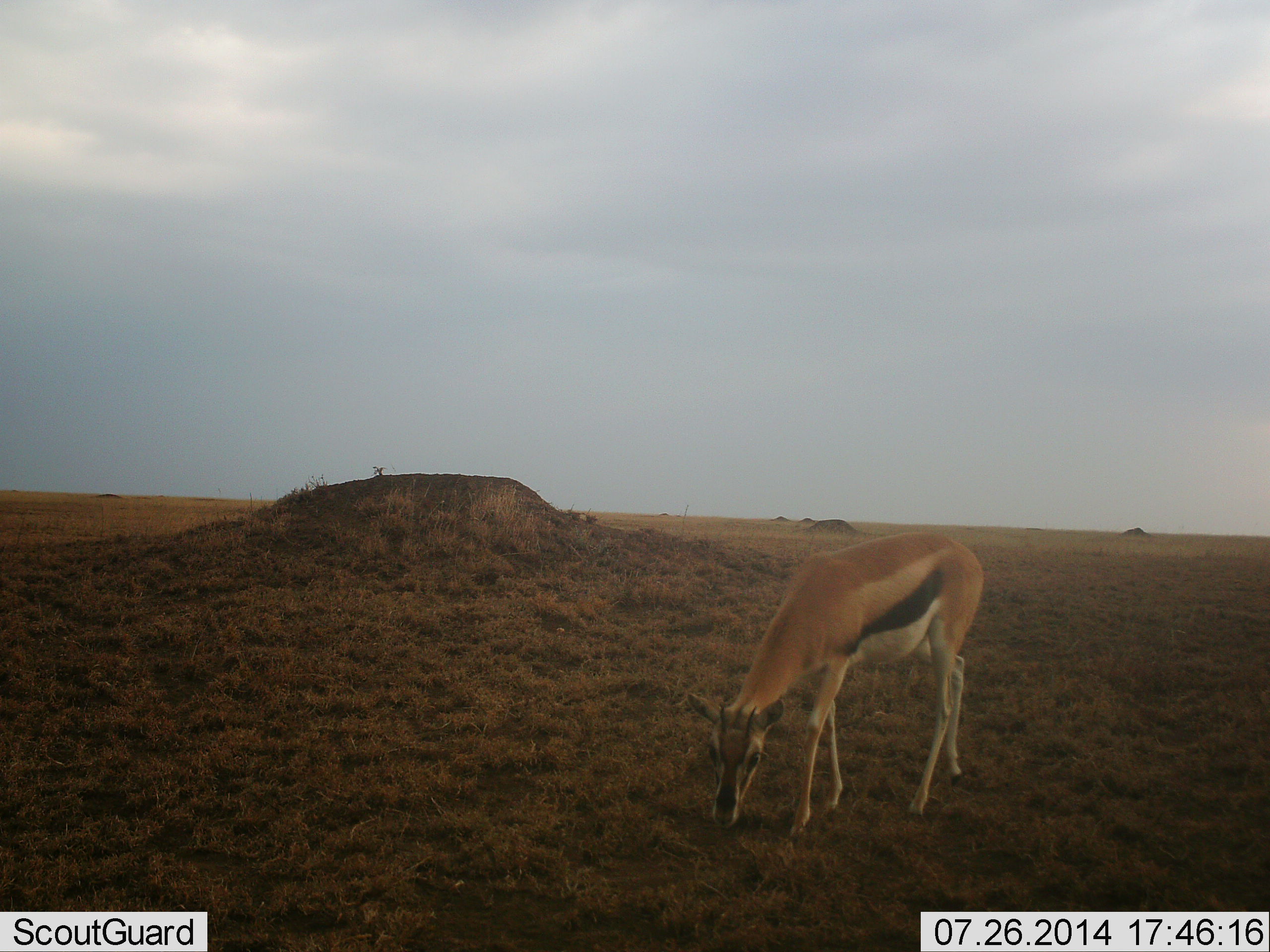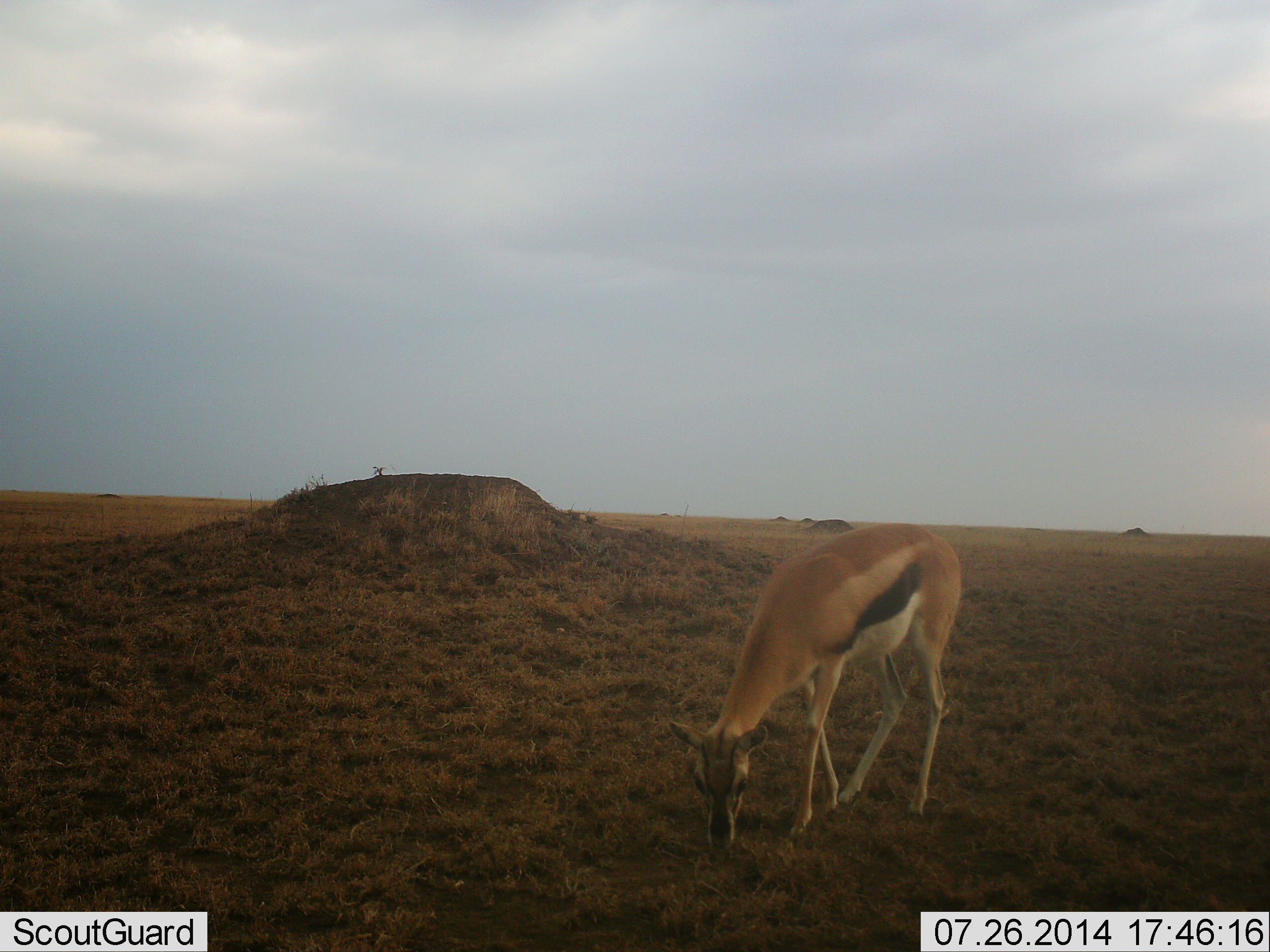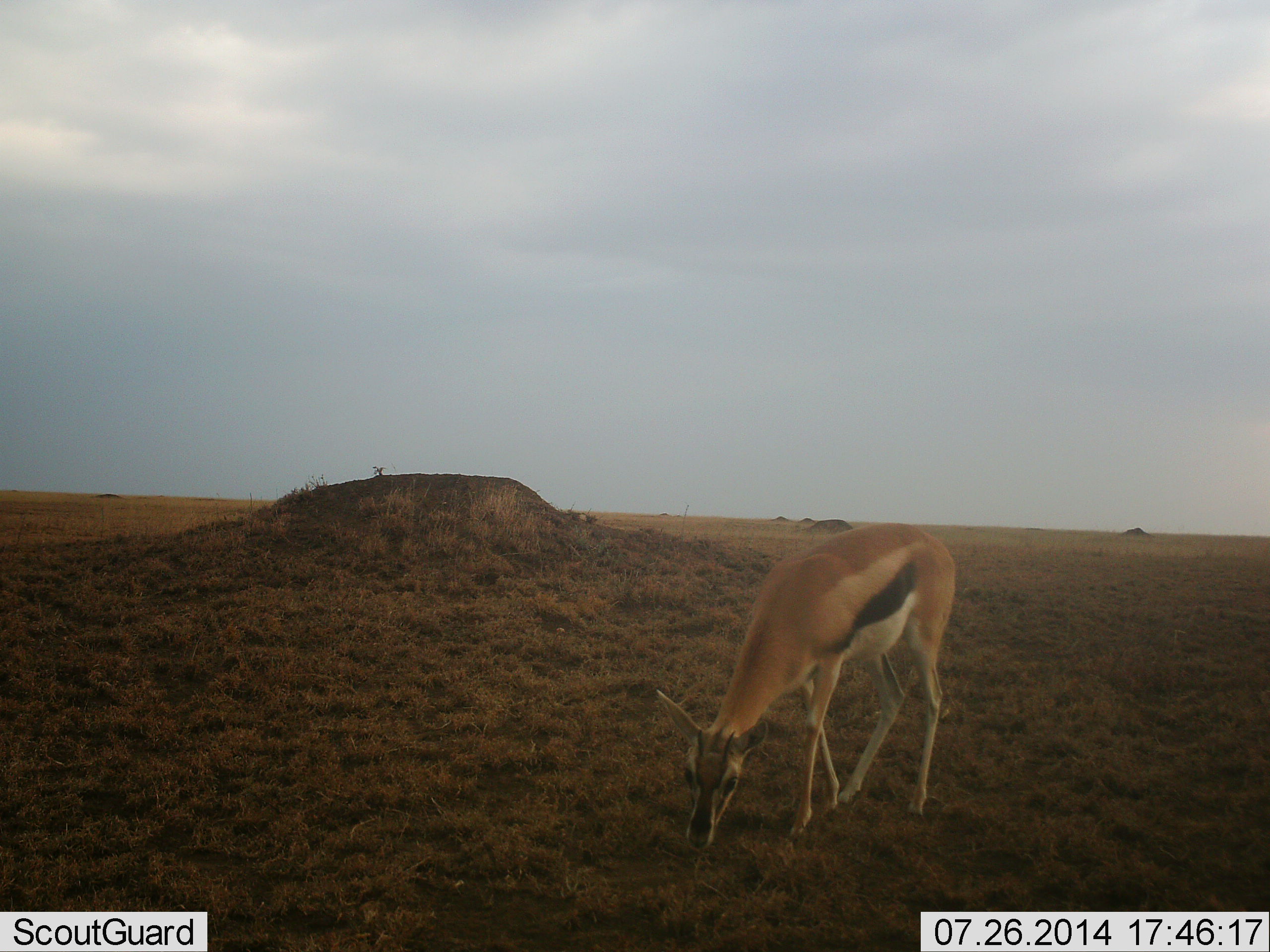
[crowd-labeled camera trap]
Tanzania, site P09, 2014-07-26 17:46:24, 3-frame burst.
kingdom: Animalia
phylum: Chordata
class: Mammalia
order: Artiodactyla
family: Bovidae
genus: Eudorcas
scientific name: Eudorcas thomsonii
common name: thomson's gazelle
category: gazellethomsons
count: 1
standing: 10%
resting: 0%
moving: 0%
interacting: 0%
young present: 0%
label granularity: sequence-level